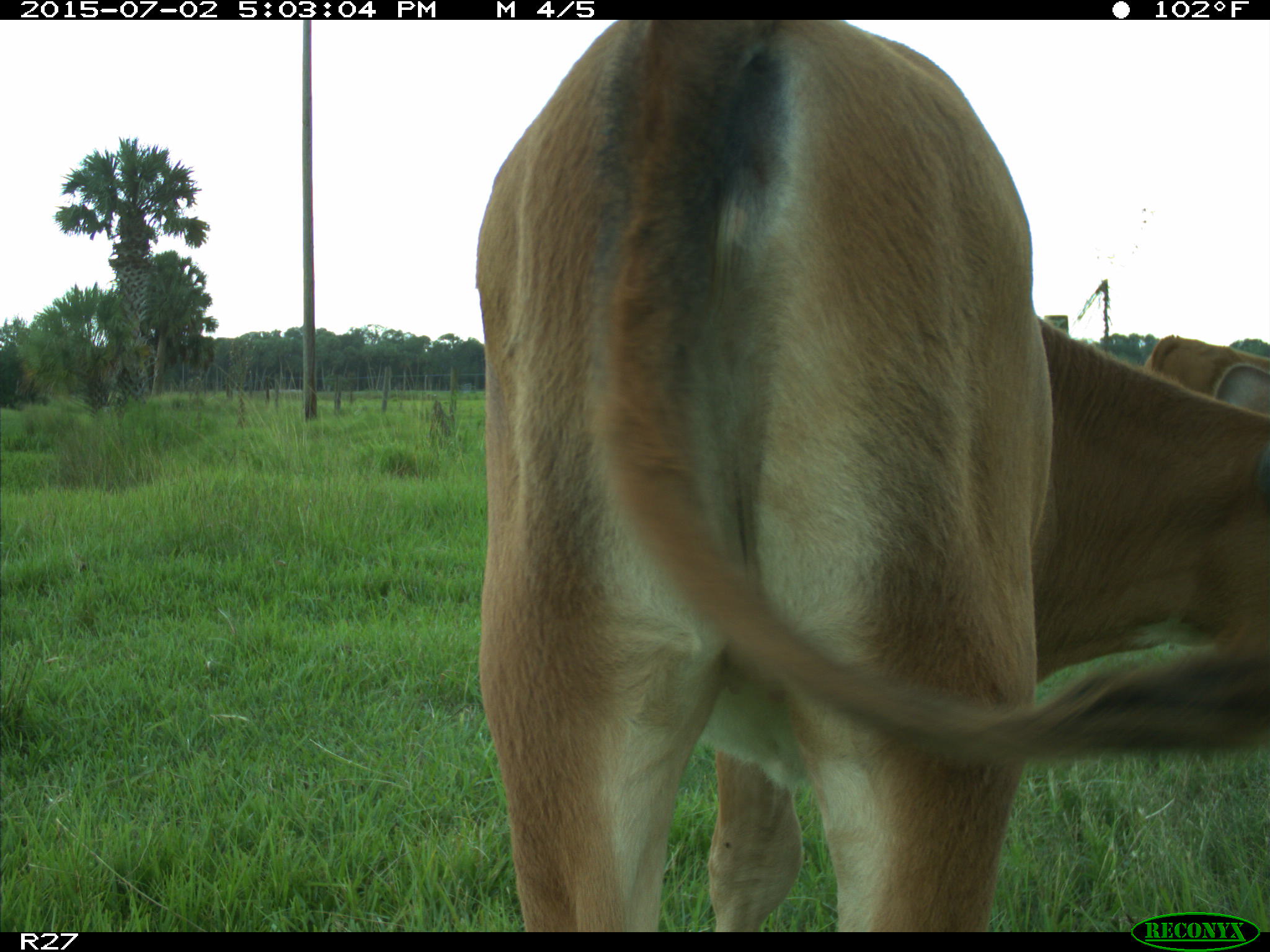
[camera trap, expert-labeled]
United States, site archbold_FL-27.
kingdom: Animalia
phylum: Chordata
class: Mammalia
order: Artiodactyla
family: Bovidae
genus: Bos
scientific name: Bos taurus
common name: domestic cow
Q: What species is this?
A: Bos taurus (domestic cow).